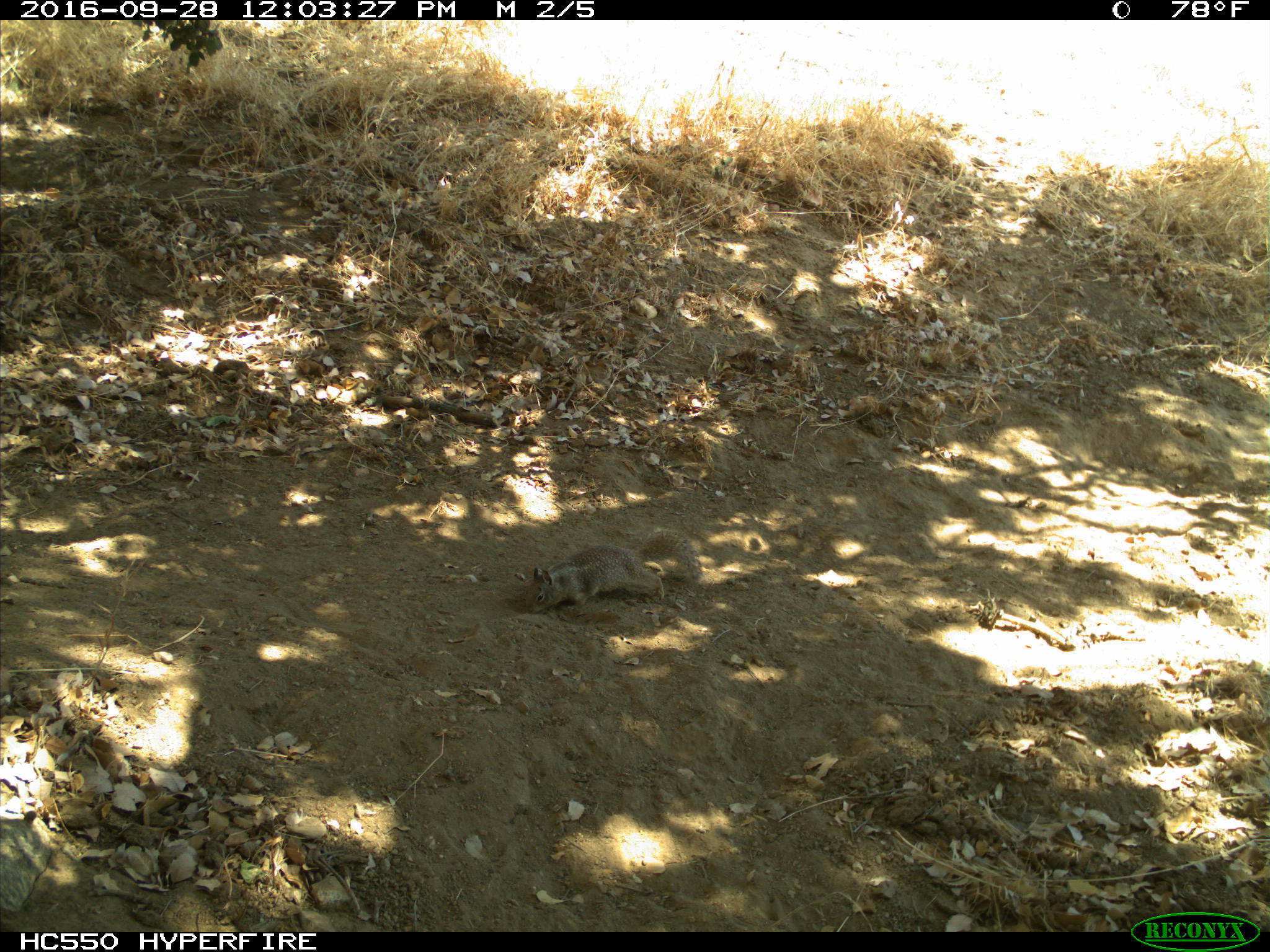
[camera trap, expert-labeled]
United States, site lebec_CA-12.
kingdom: Animalia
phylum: Chordata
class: Mammalia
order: Rodentia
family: Sciuridae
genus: Otospermophilus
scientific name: Otospermophilus beecheyi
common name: california ground squirrel